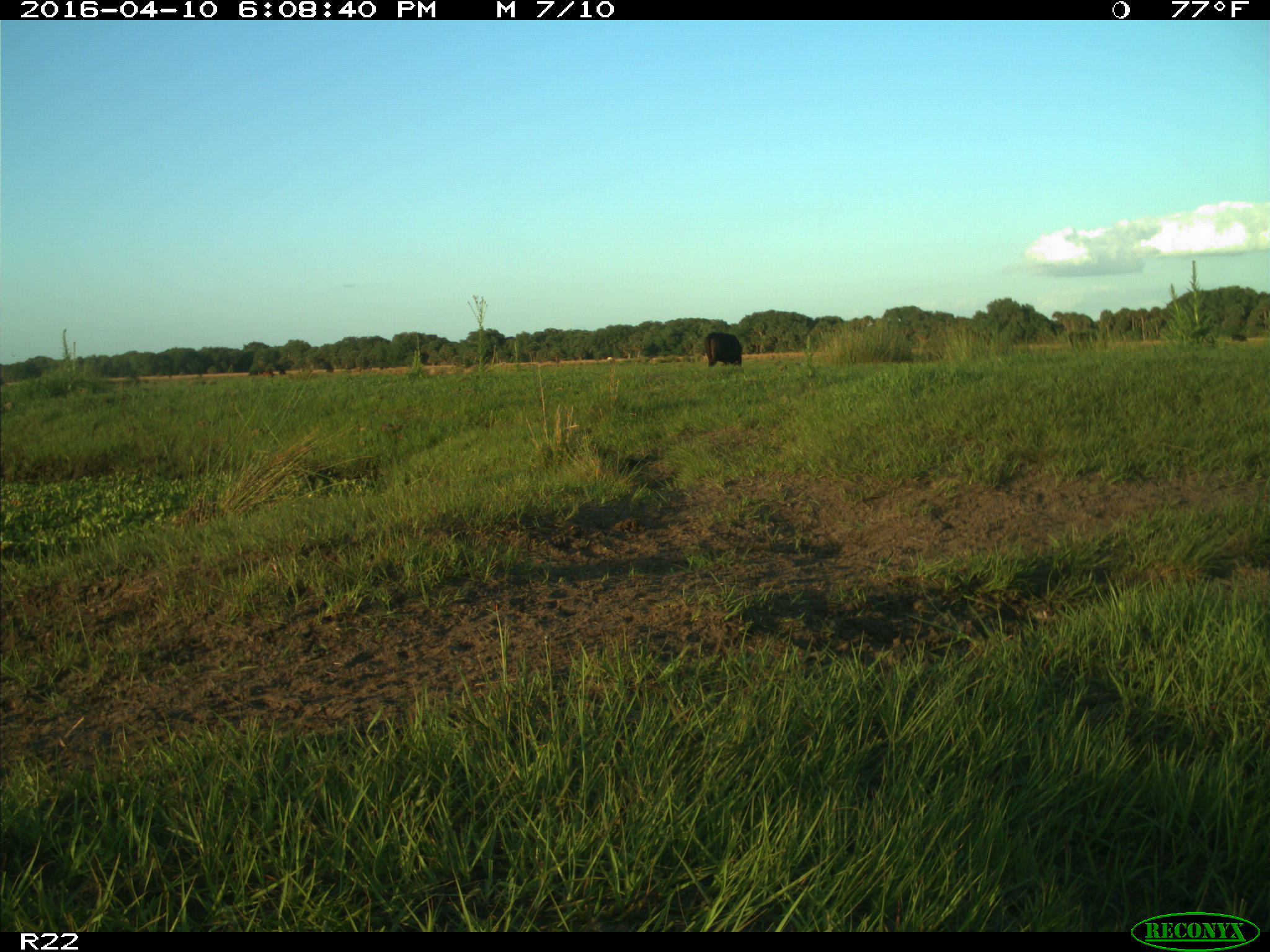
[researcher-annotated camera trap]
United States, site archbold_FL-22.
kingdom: Animalia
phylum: Chordata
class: Mammalia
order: Artiodactyla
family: Bovidae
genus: Bos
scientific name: Bos taurus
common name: domestic cow